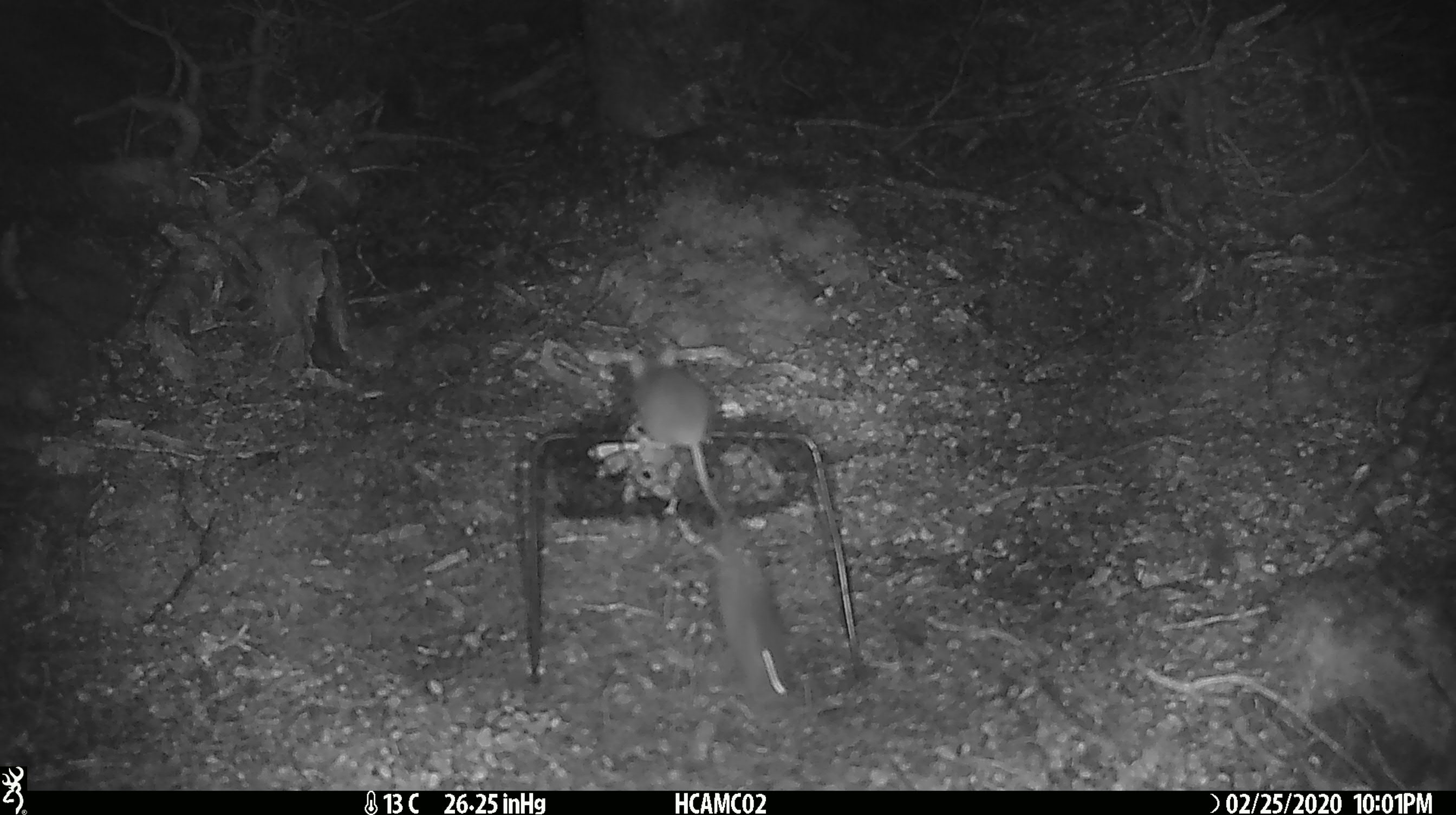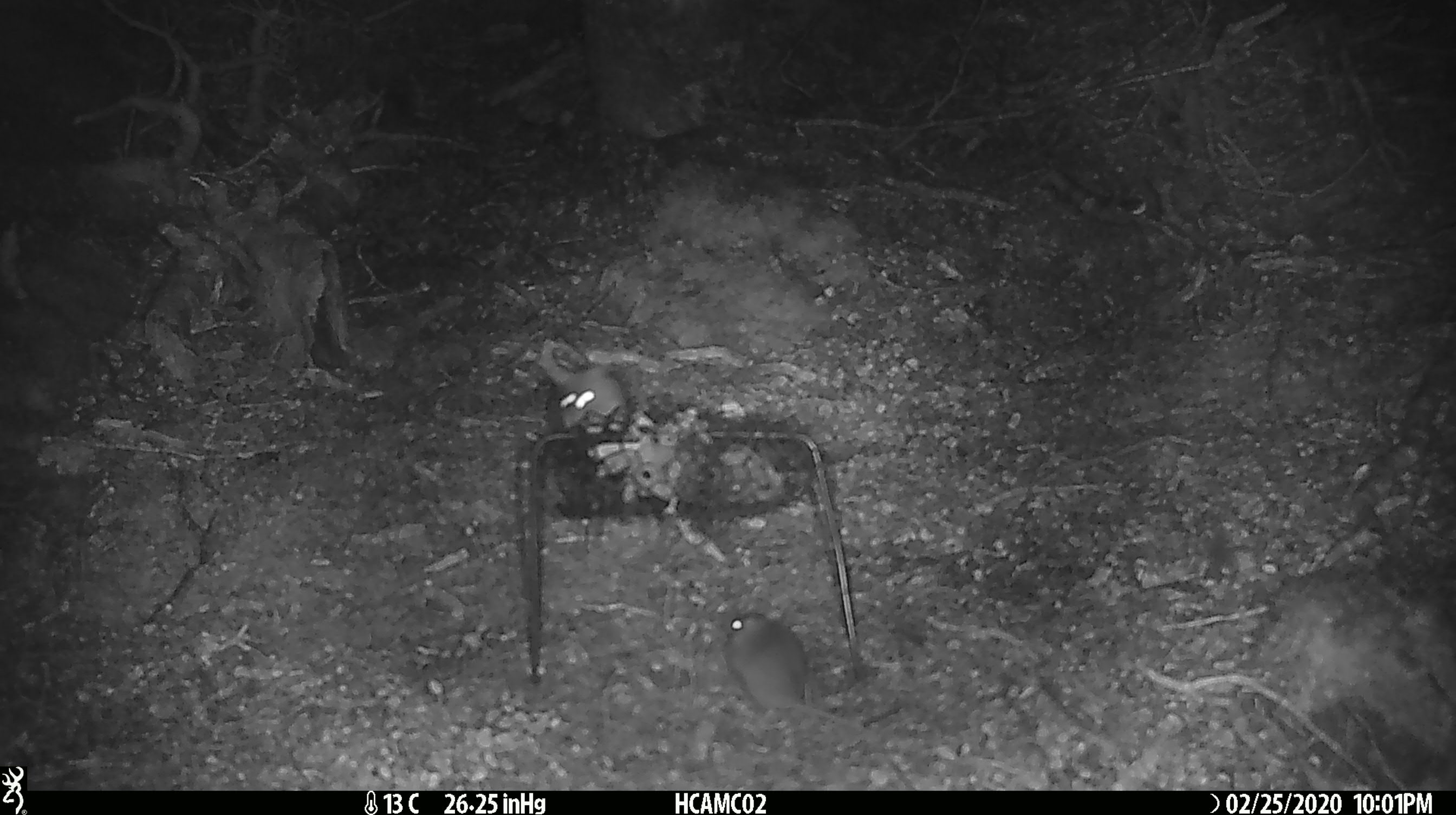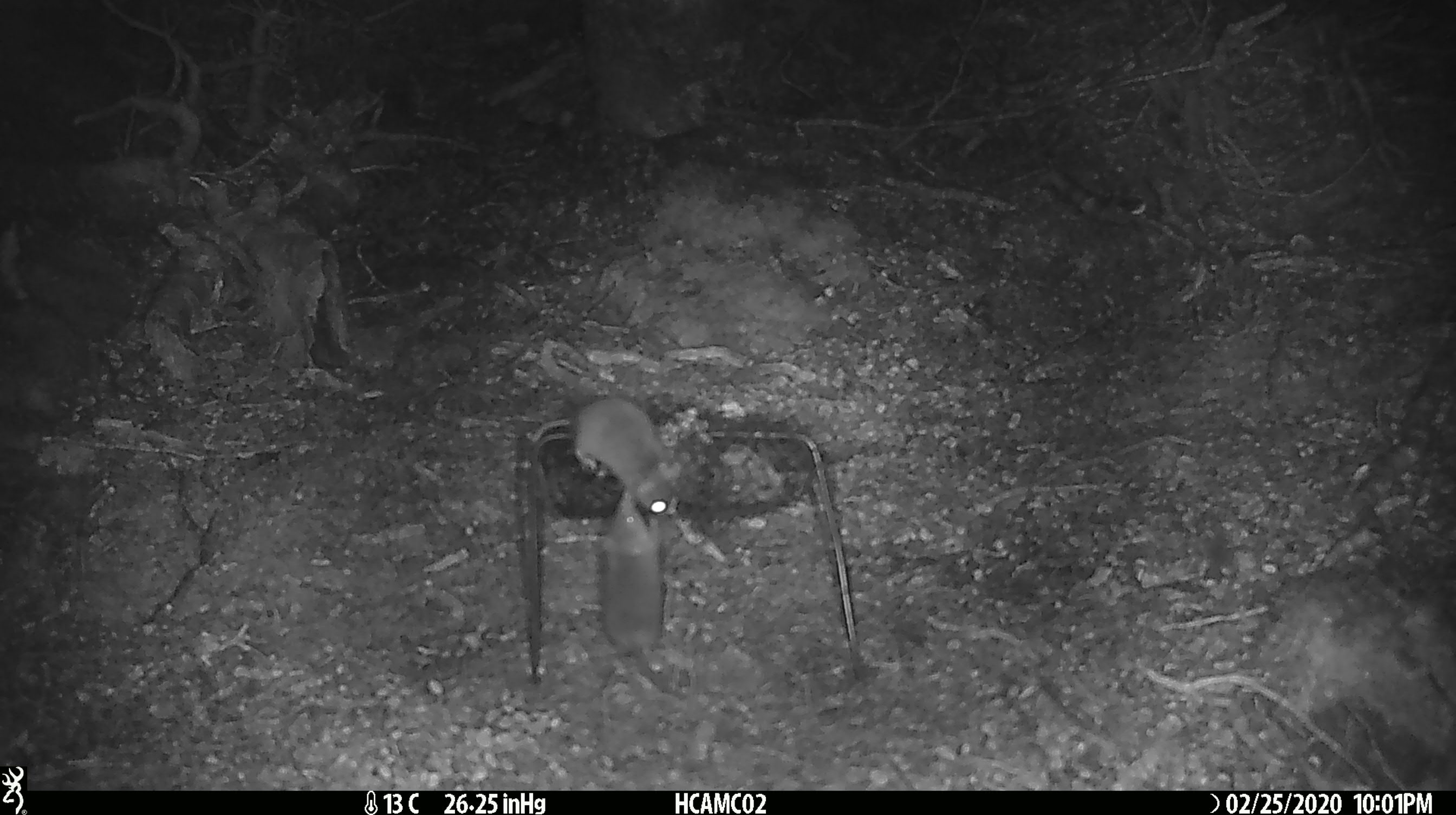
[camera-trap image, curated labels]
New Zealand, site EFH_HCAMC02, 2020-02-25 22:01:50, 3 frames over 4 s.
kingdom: Animalia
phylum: Chordata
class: Mammalia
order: Rodentia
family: Muridae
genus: Mus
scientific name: Mus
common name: mouse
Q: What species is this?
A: Mouse (Mus).